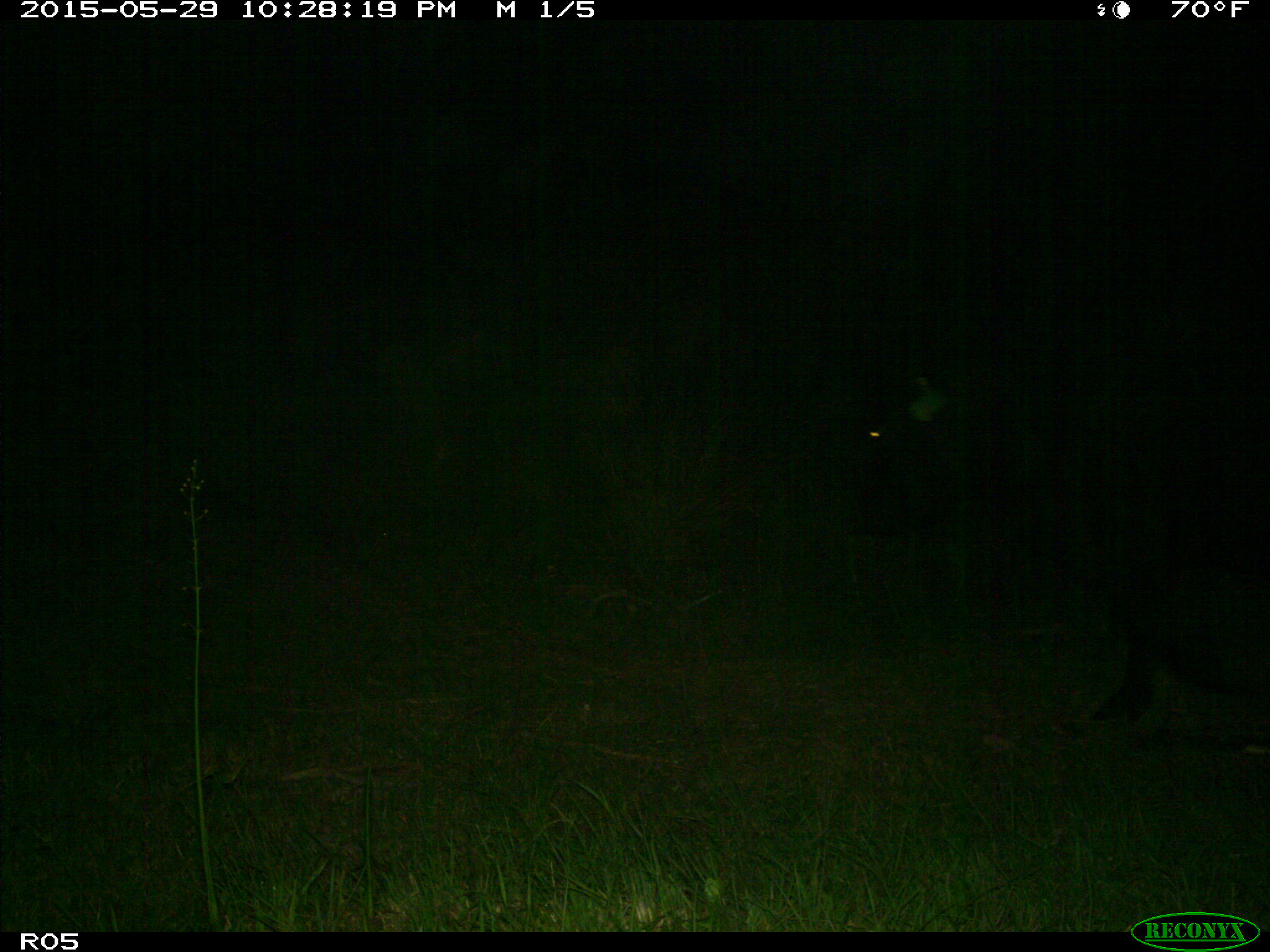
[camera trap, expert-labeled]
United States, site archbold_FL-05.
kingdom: Animalia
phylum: Chordata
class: Mammalia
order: Artiodactyla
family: Bovidae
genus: Bos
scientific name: Bos taurus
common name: domestic cow